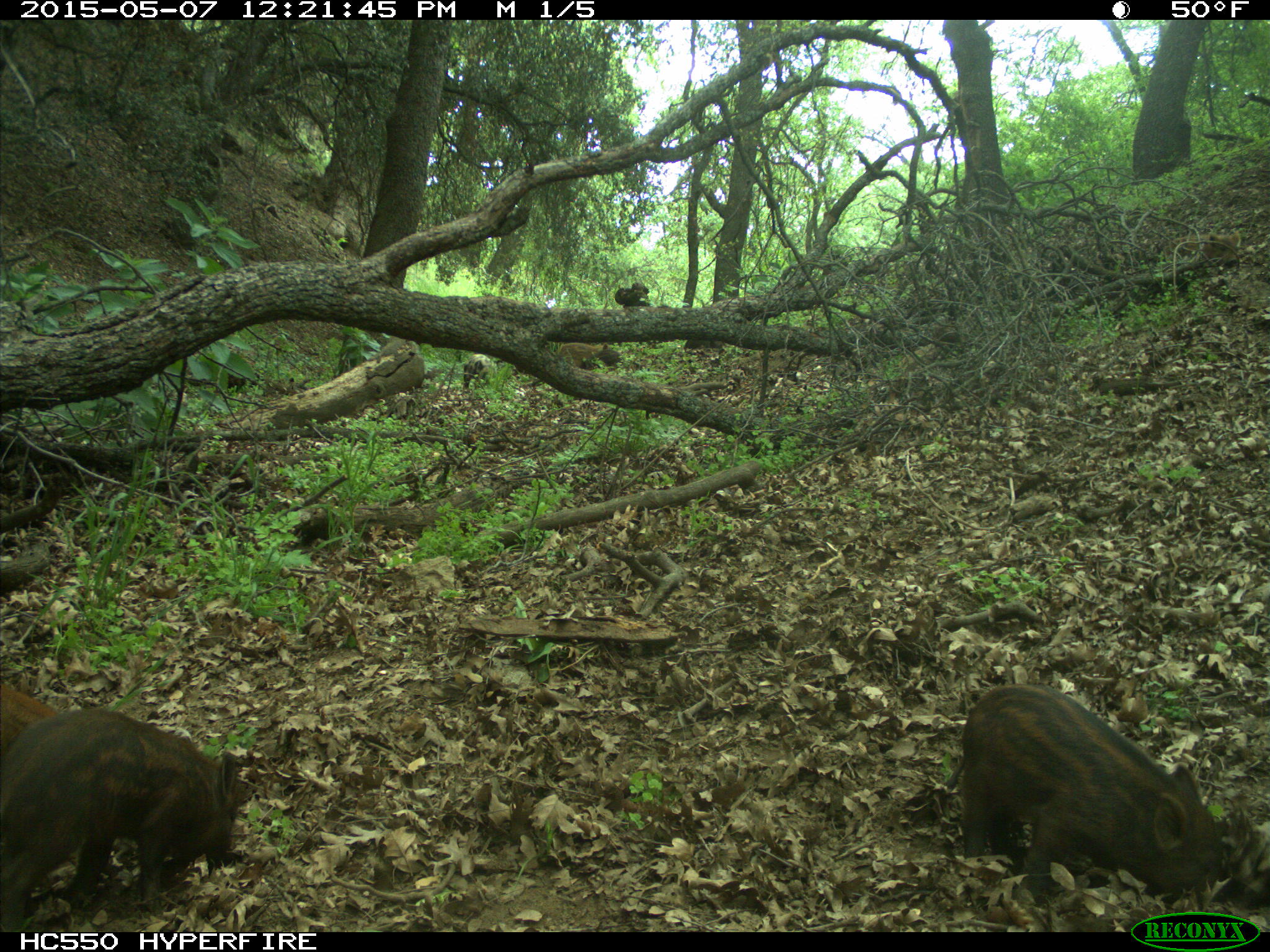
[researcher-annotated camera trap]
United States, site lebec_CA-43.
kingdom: Animalia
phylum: Chordata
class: Mammalia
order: Artiodactyla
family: Suidae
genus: Sus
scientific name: Sus scrofa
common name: wild boar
Sus scrofa (wild boar).